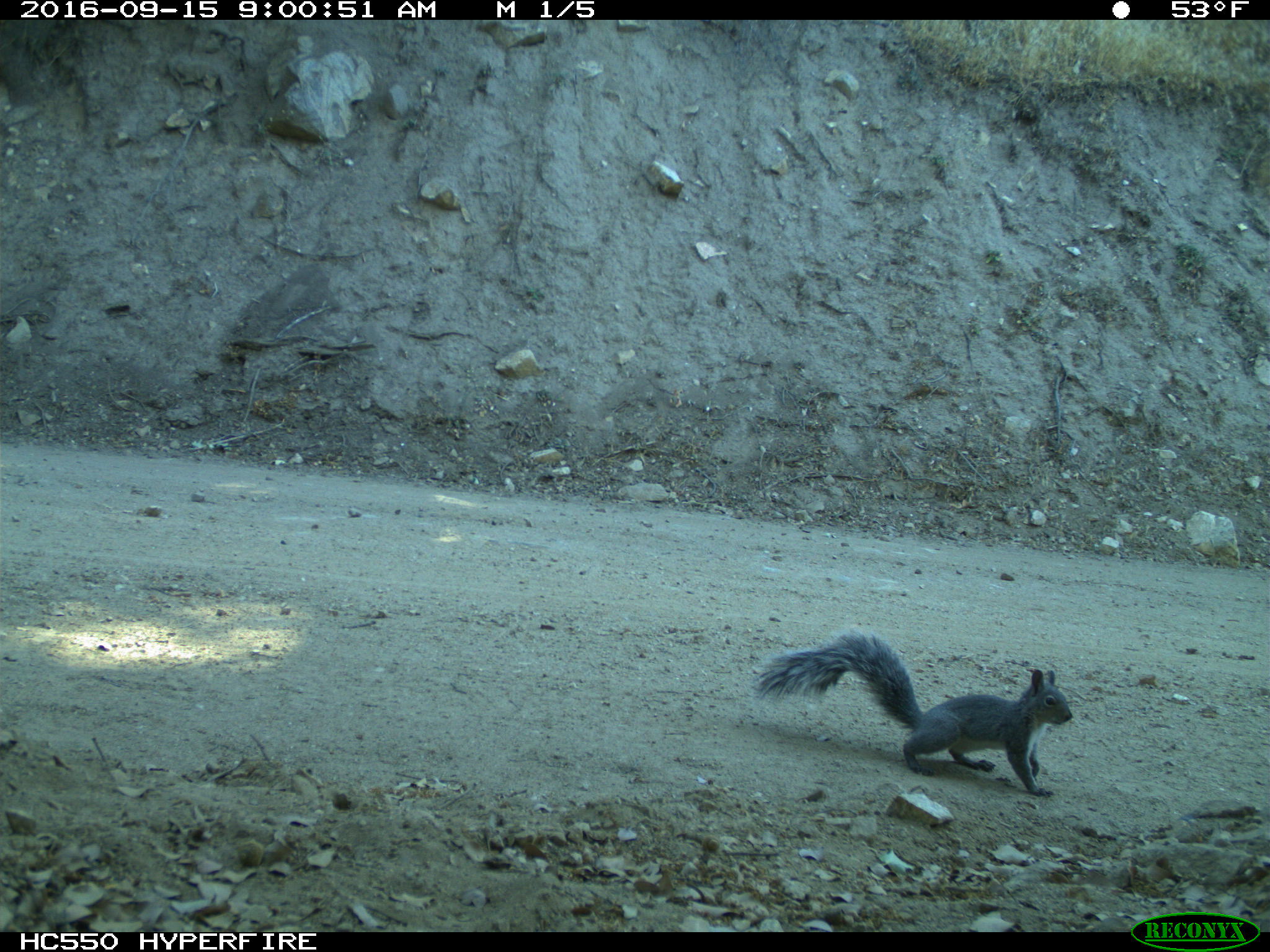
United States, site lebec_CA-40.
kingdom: Animalia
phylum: Chordata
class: Mammalia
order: Rodentia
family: Sciuridae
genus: Sciurus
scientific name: Sciurus carolinensis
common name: eastern gray squirrel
Sciurus carolinensis (eastern gray squirrel).